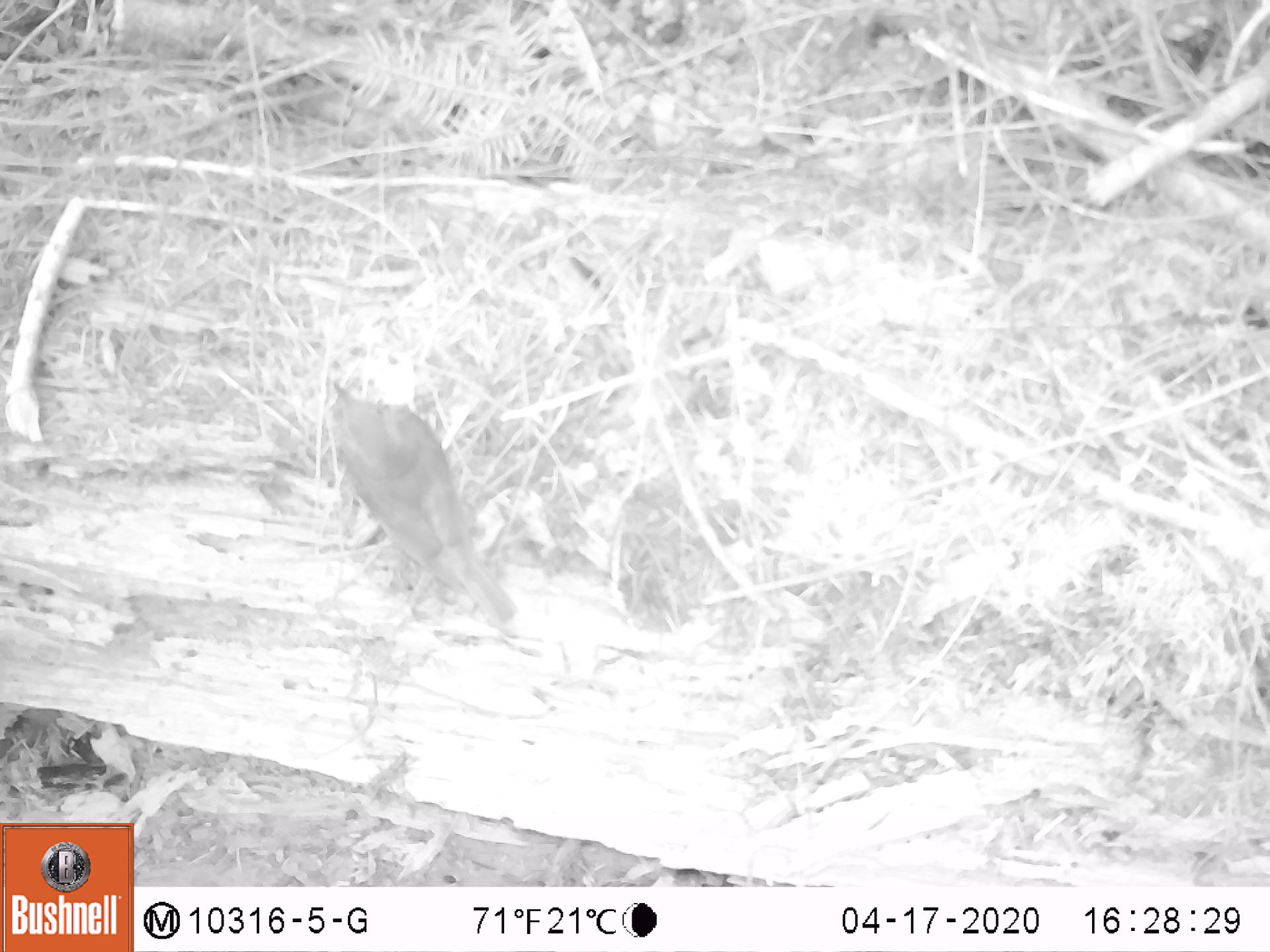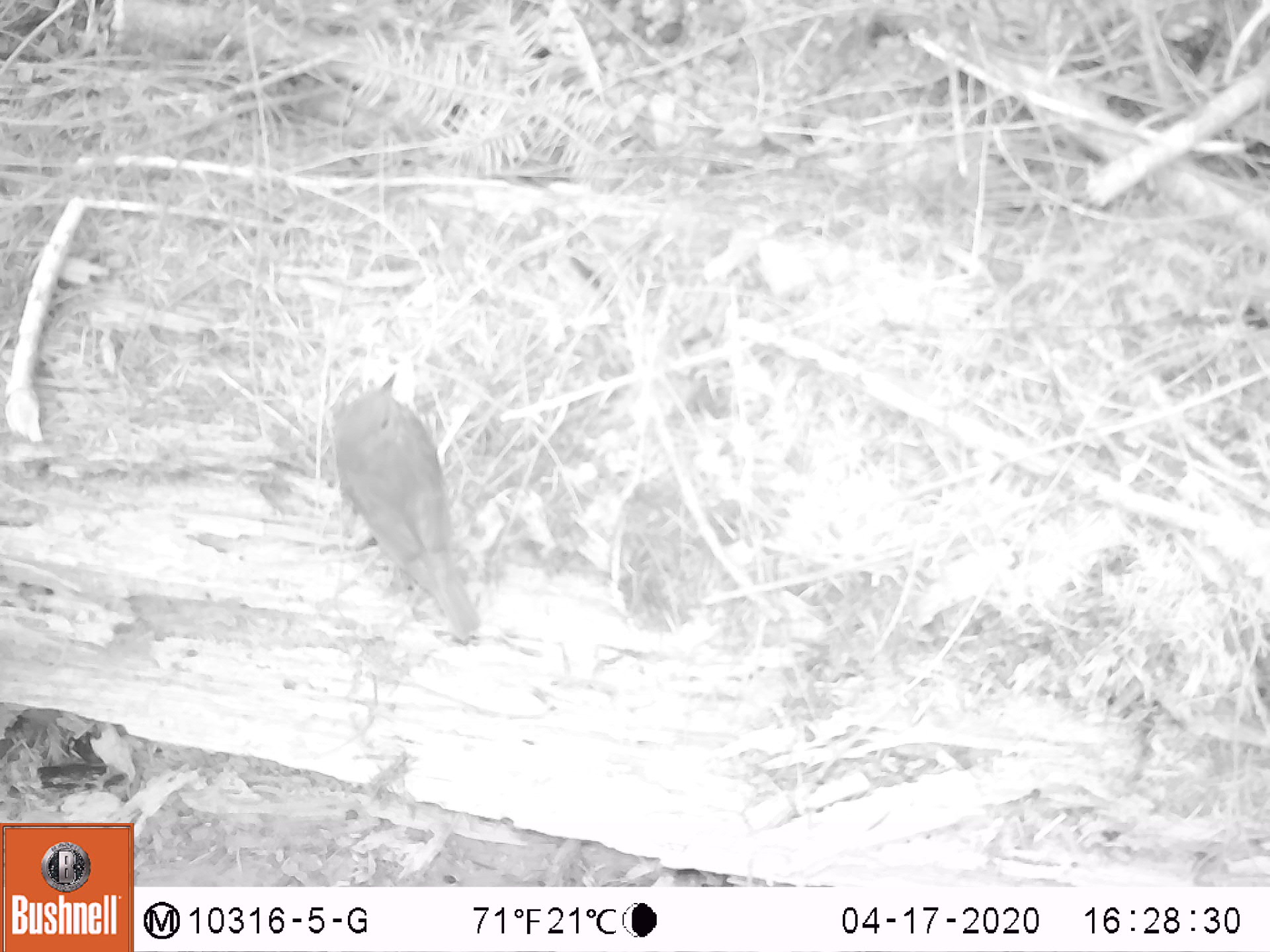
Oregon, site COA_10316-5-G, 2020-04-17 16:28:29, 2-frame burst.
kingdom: Animalia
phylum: Chordata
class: Aves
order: Passeriformes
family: Paridae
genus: Poecile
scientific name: Poecile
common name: chickadees and allies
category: poecile species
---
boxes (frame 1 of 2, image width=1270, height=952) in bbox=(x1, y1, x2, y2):
poecile species: bbox=(311, 366, 542, 643)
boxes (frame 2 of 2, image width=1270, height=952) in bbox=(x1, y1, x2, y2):
poecile species: bbox=(313, 367, 504, 646)